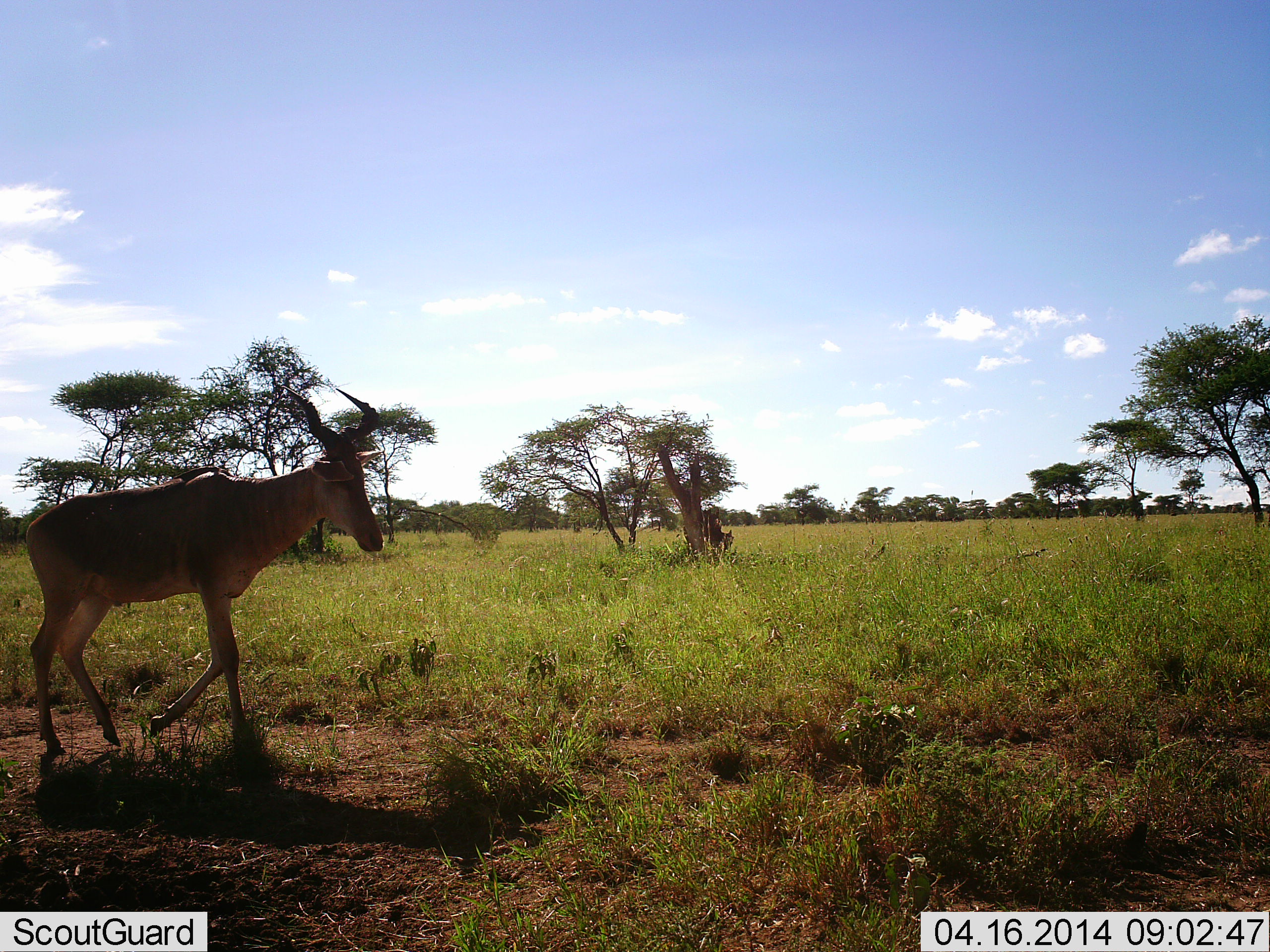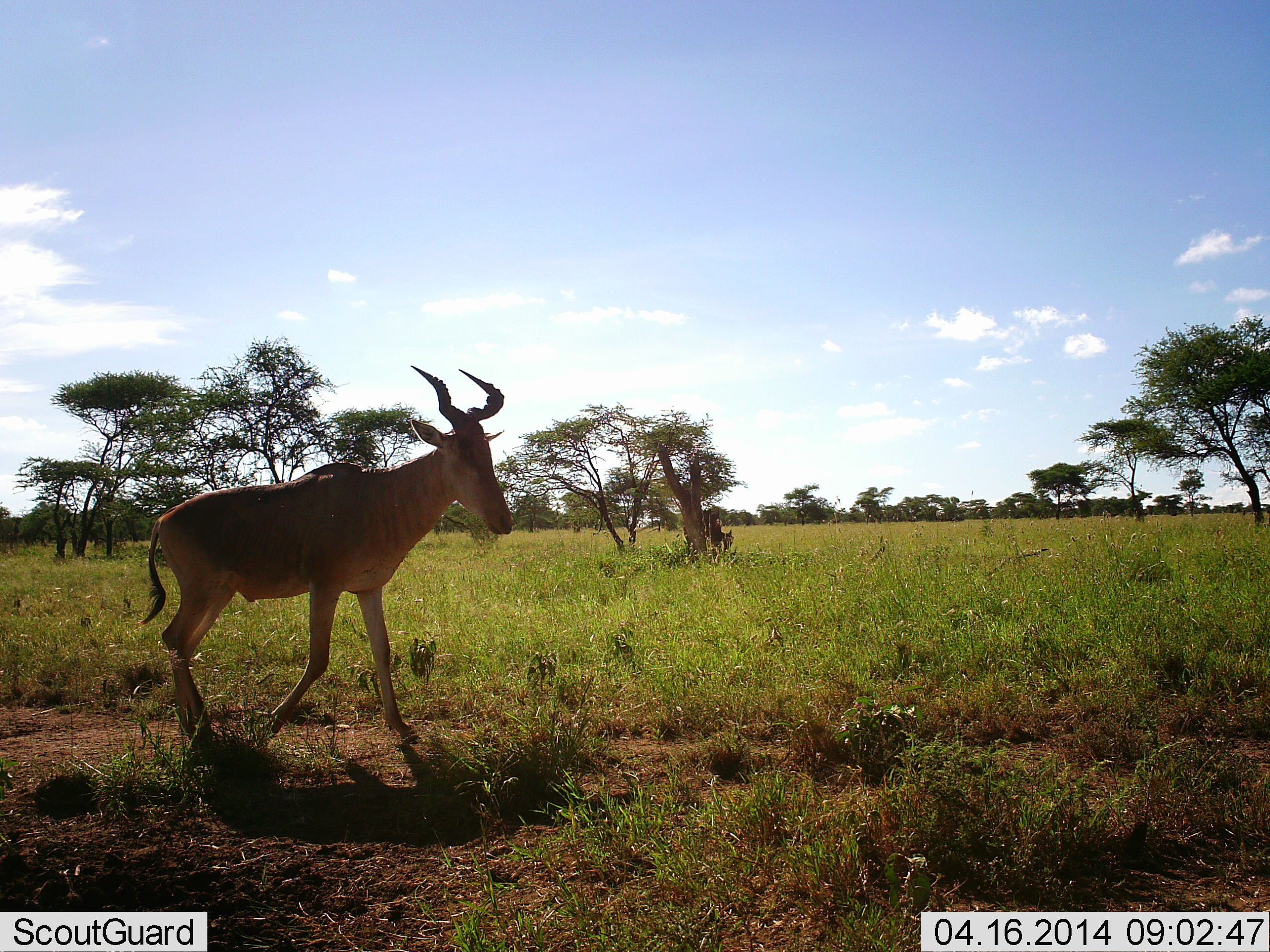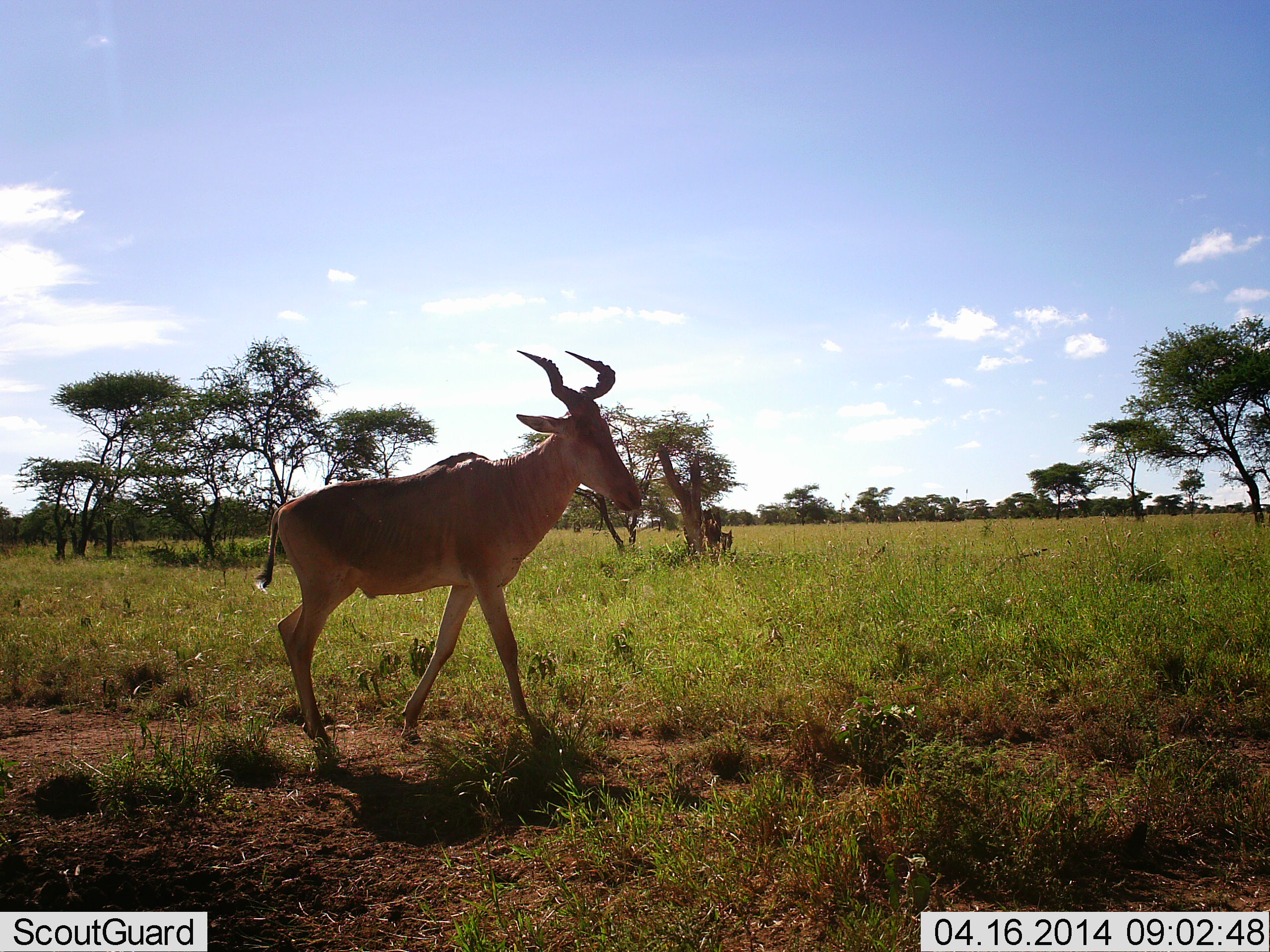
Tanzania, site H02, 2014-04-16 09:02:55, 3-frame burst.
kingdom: Animalia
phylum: Chordata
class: Mammalia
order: Artiodactyla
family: Bovidae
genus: Alcelaphus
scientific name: Alcelaphus buselaphus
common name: hartebeest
Hartebeest (Alcelaphus buselaphus), count 1. Behavior (volunteer vote fractions): standing 10%, resting 0%, moving 100%, interacting 0%. Young present (vote fraction): 0%. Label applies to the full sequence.